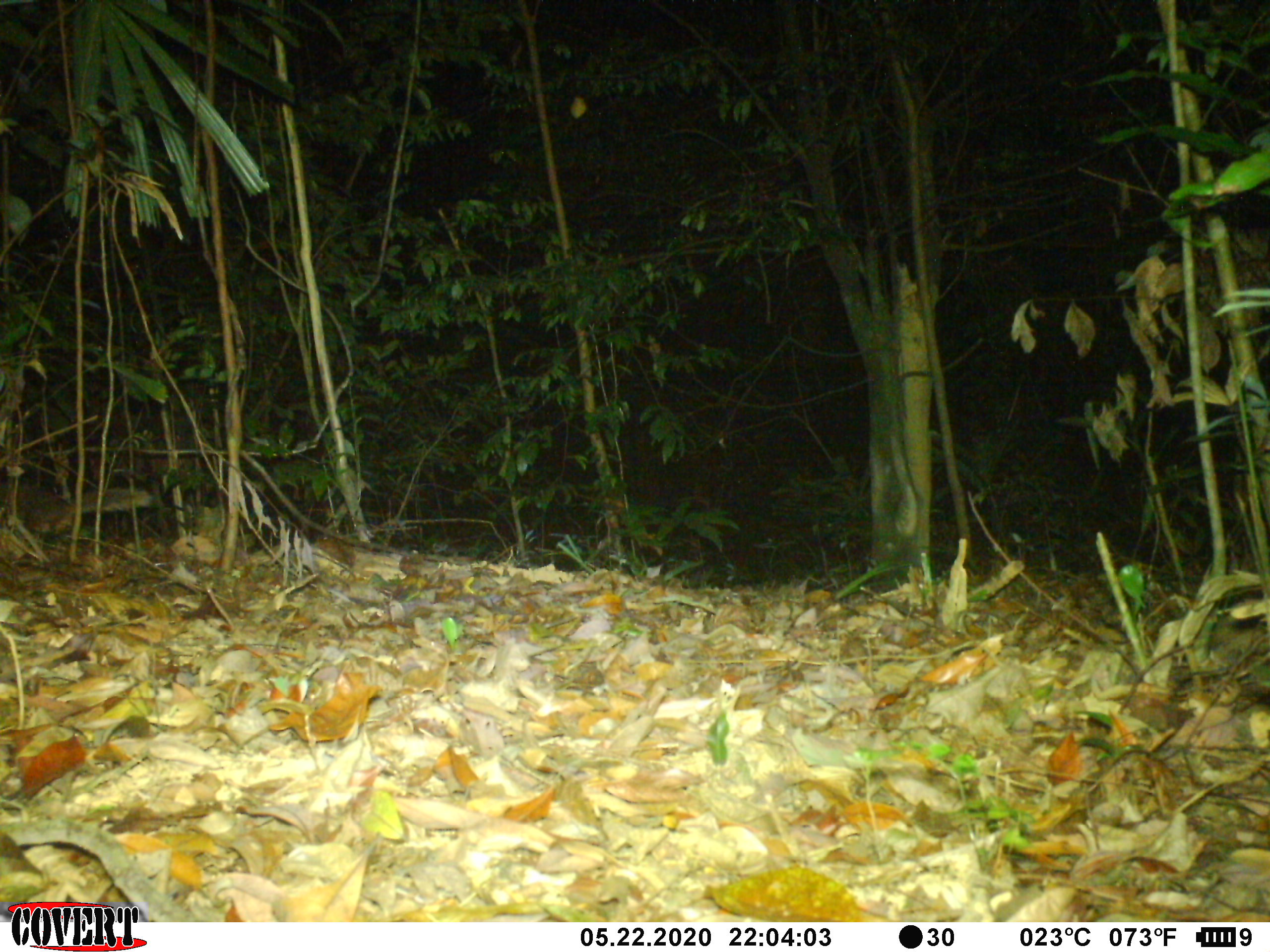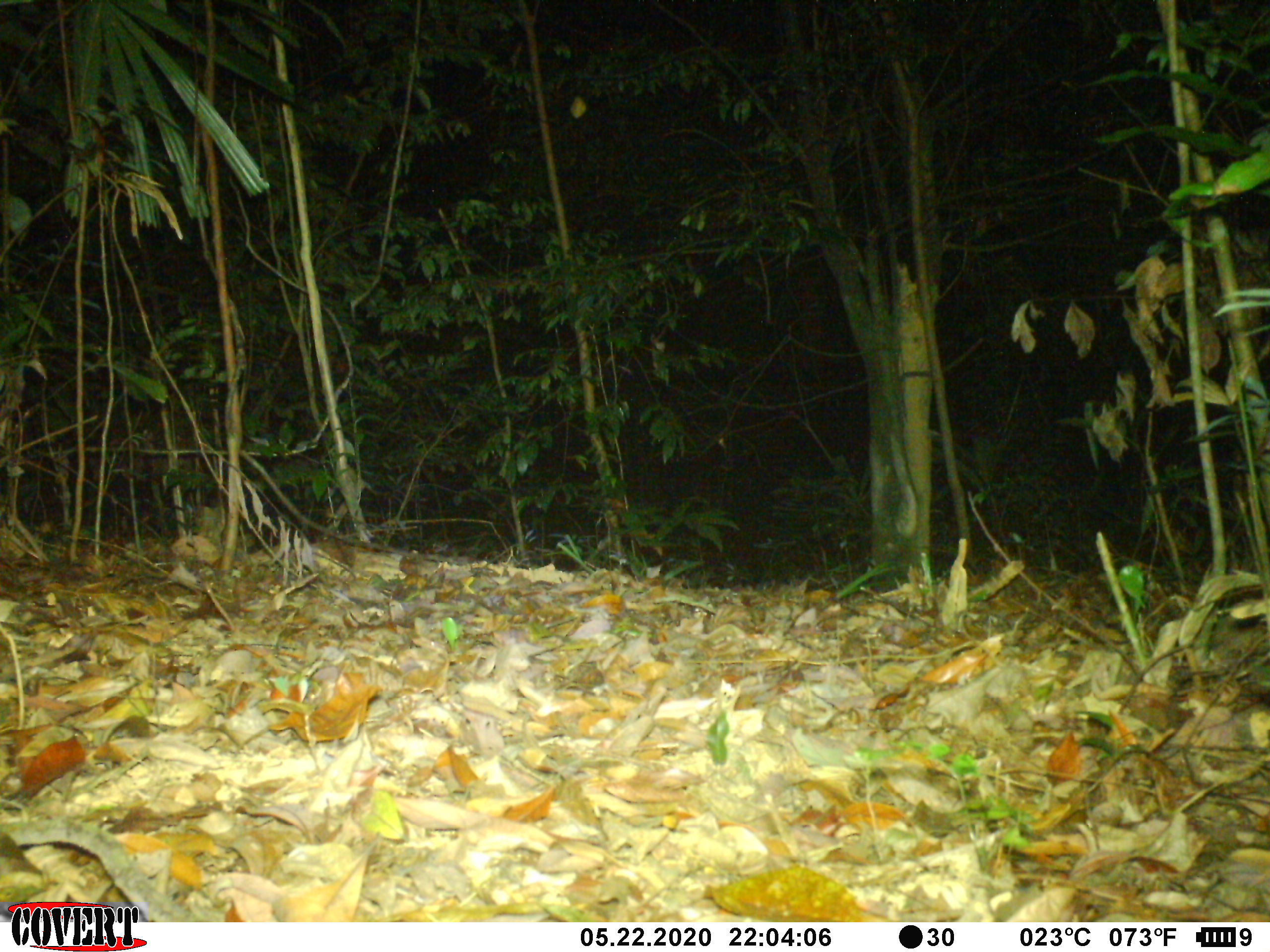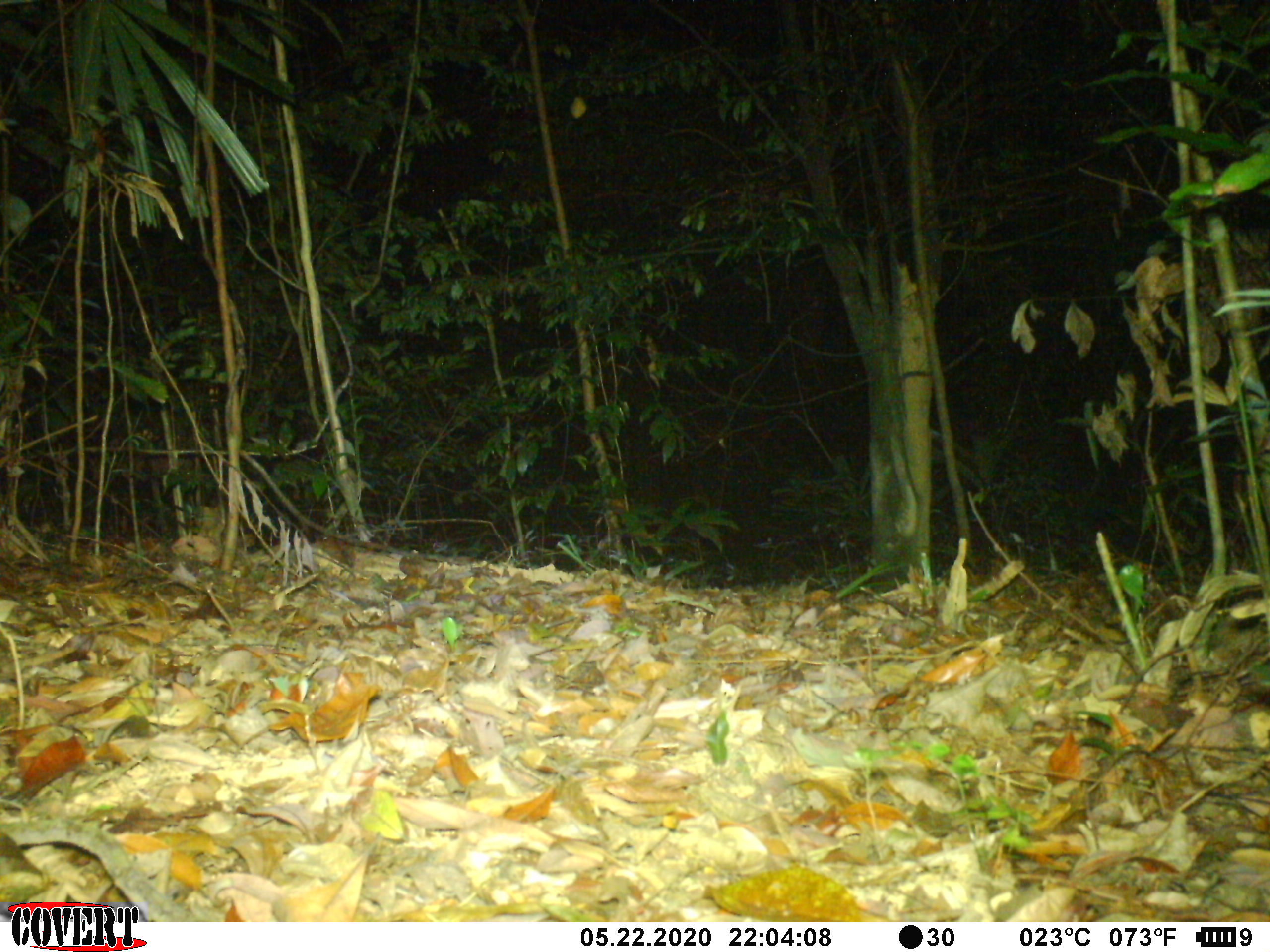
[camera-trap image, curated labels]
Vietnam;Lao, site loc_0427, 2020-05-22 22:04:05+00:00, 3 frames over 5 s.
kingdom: Animalia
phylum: Chordata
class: Mammalia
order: Carnivora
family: Mustelidae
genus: Melogale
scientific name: Melogale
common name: ferret badger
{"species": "ferret badger (Melogale)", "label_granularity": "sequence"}